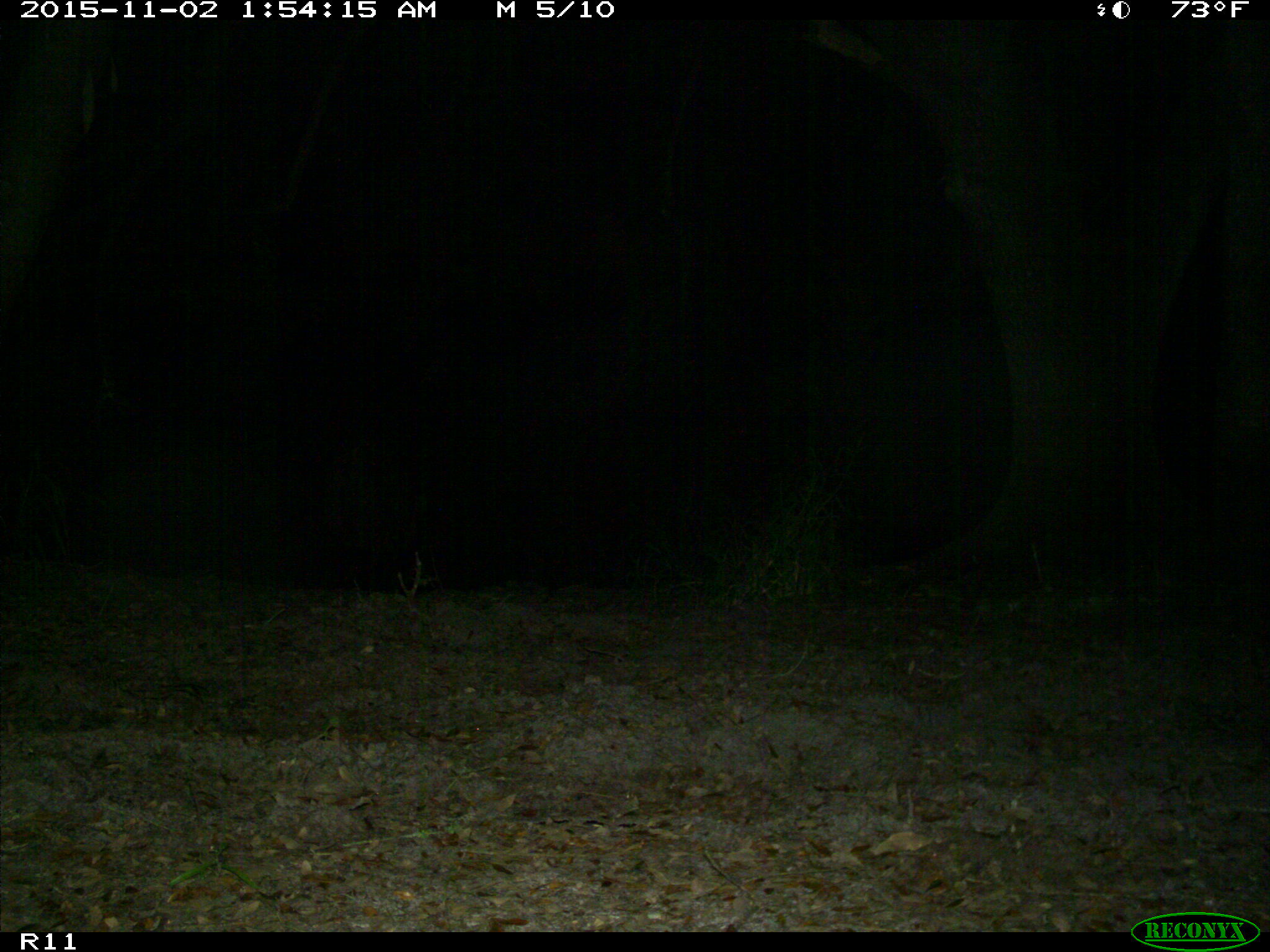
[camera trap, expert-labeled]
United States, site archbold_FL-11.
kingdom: Animalia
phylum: Chordata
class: Mammalia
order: Artiodactyla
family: Suidae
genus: Sus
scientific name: Sus scrofa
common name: wild boar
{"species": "Sus scrofa (wild boar)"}